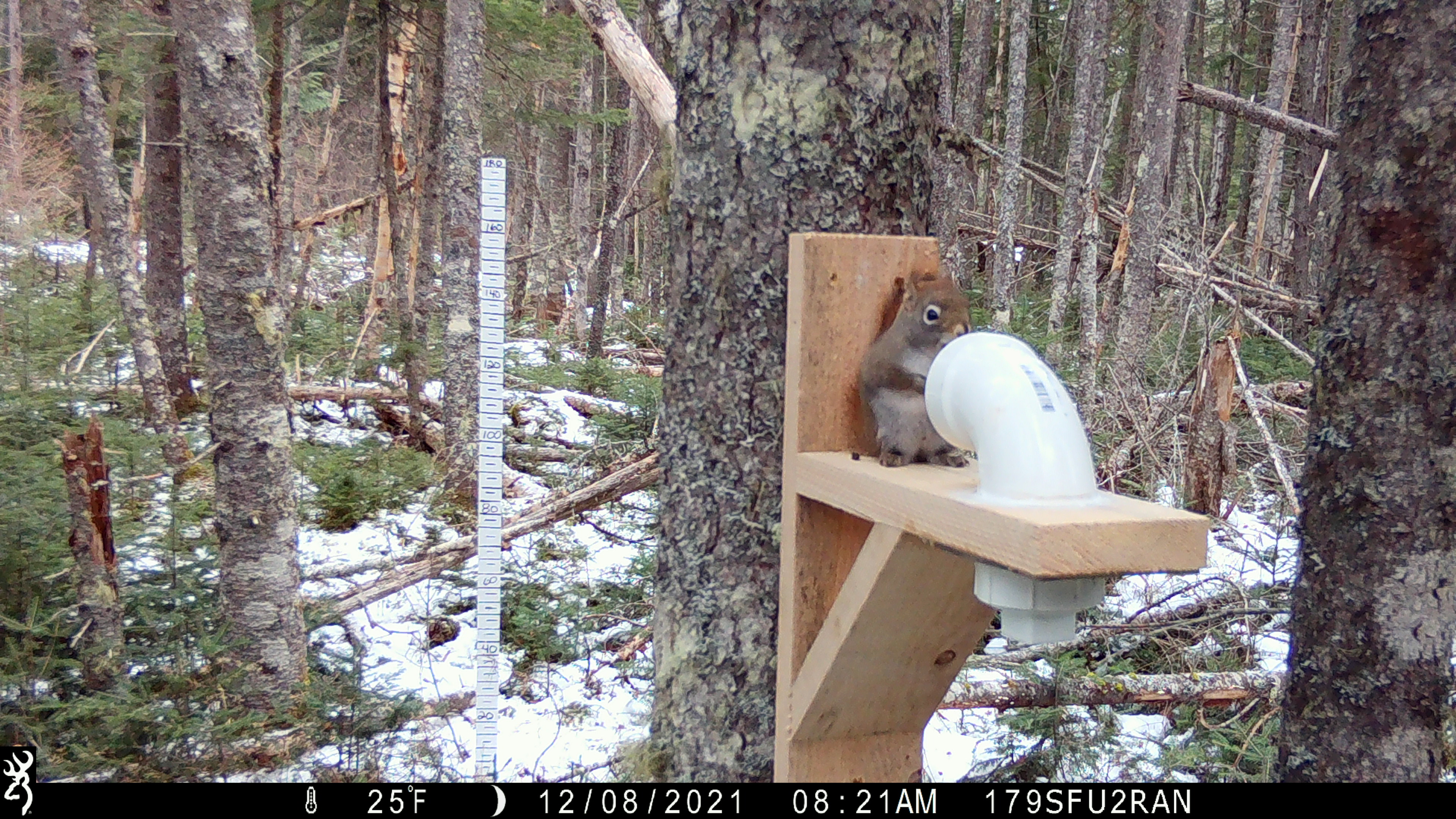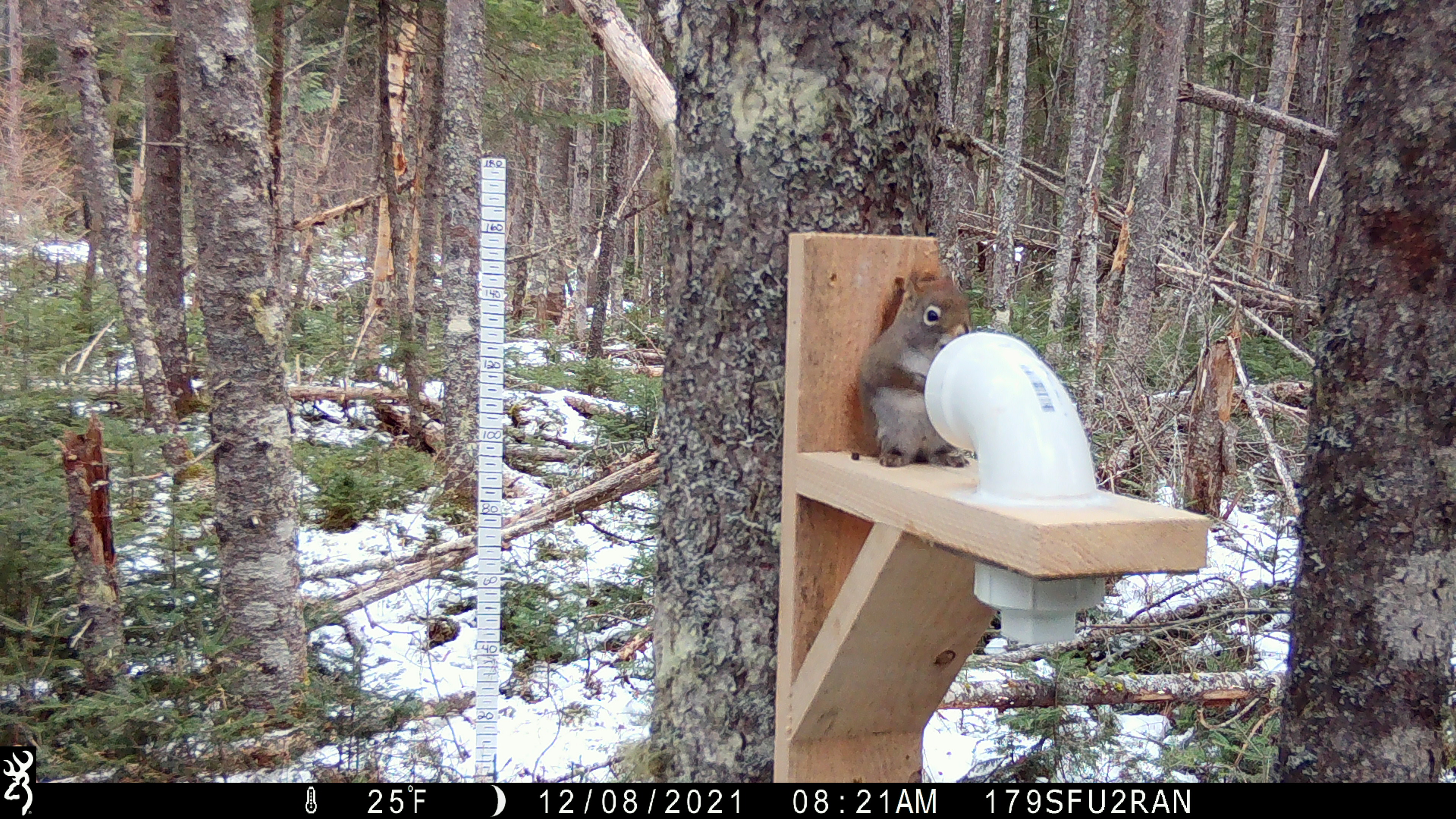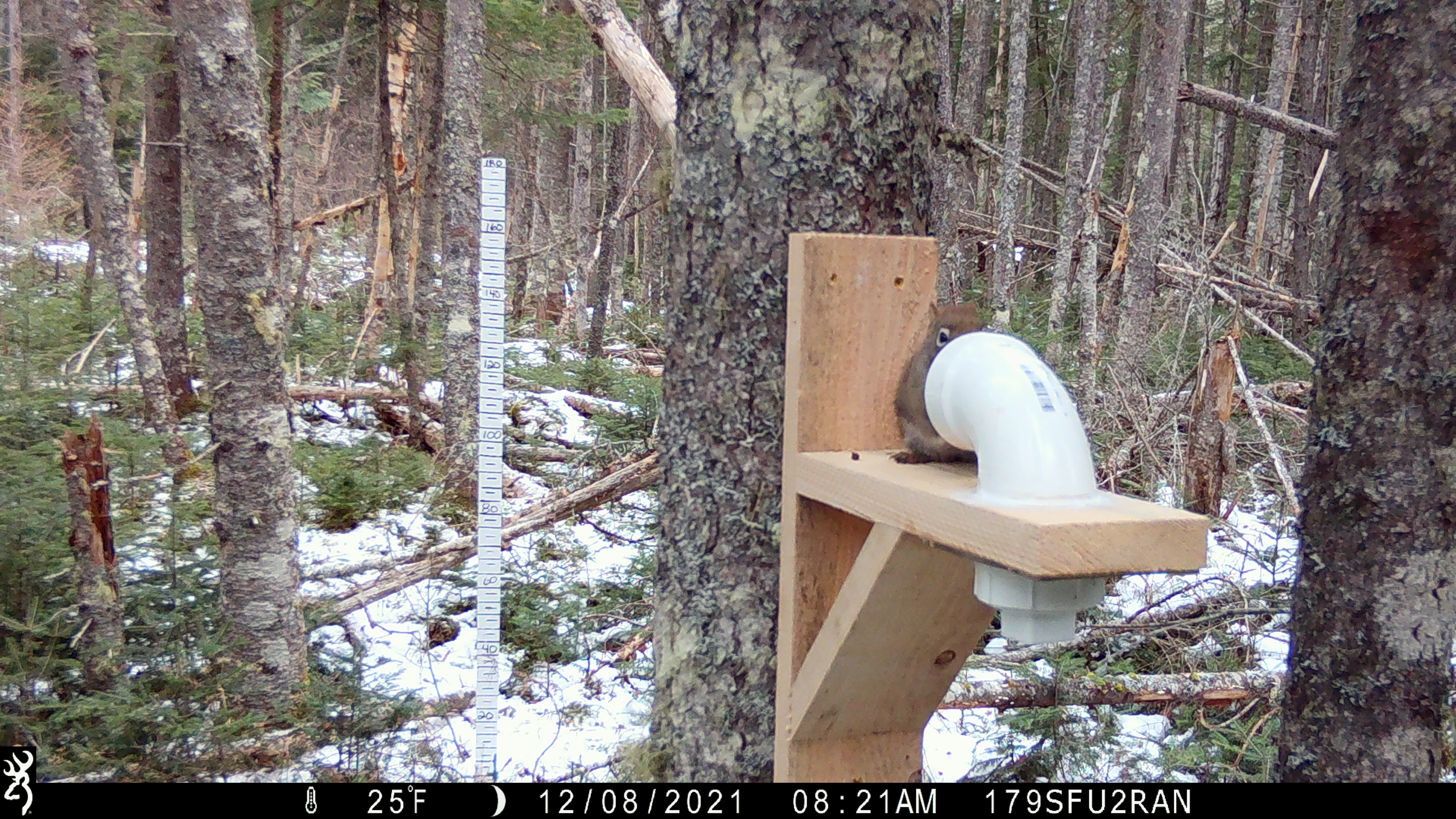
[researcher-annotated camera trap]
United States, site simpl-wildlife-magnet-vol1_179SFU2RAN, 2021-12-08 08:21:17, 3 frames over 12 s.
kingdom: Animalia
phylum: Chordata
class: Mammalia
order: Rodentia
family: Sciuridae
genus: Tamiasciurus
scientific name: Tamiasciurus hudsonicus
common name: red squirrel